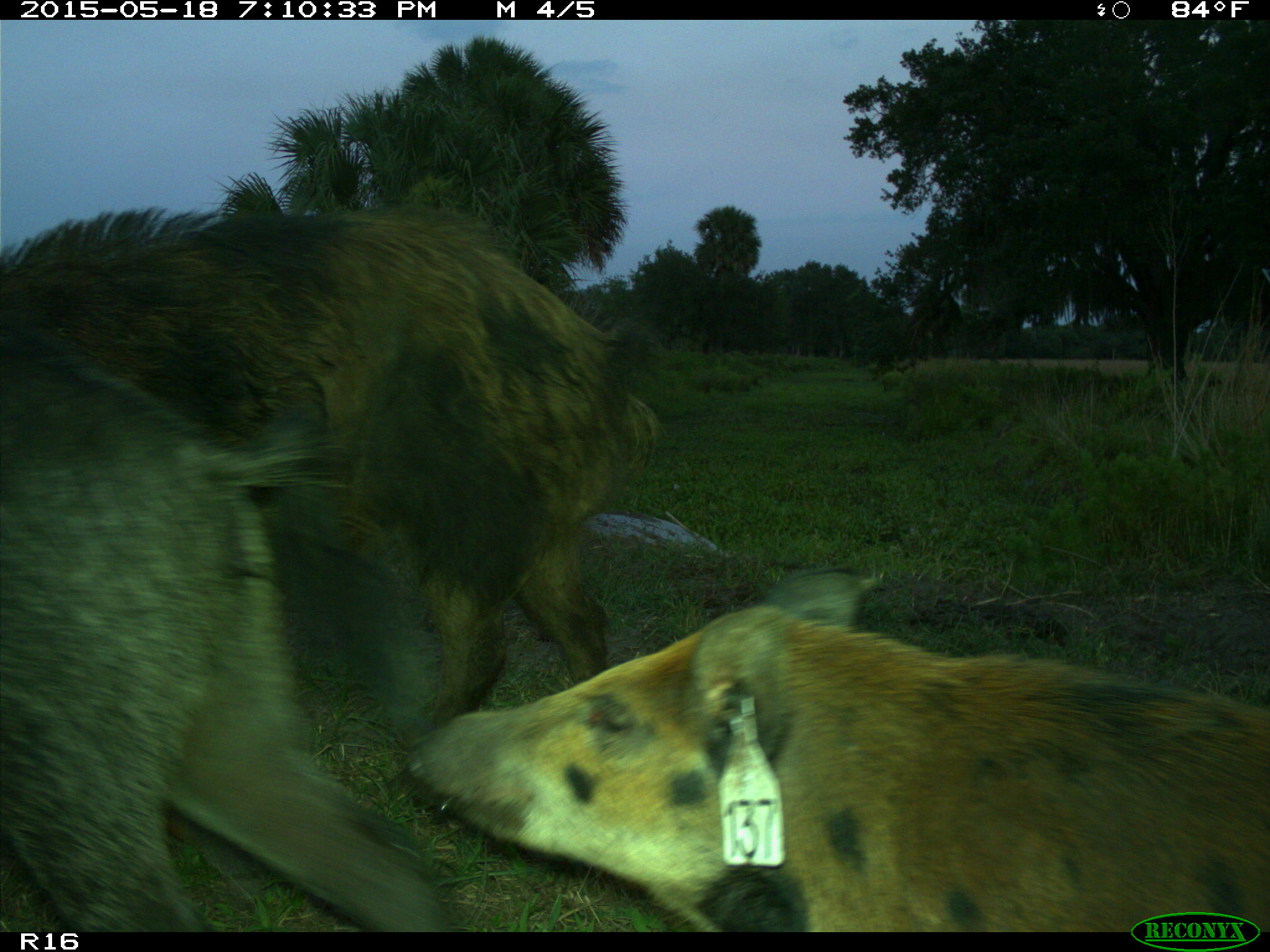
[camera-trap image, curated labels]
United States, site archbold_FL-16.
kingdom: Animalia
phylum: Chordata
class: Mammalia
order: Artiodactyla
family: Suidae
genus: Sus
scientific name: Sus scrofa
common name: wild boar